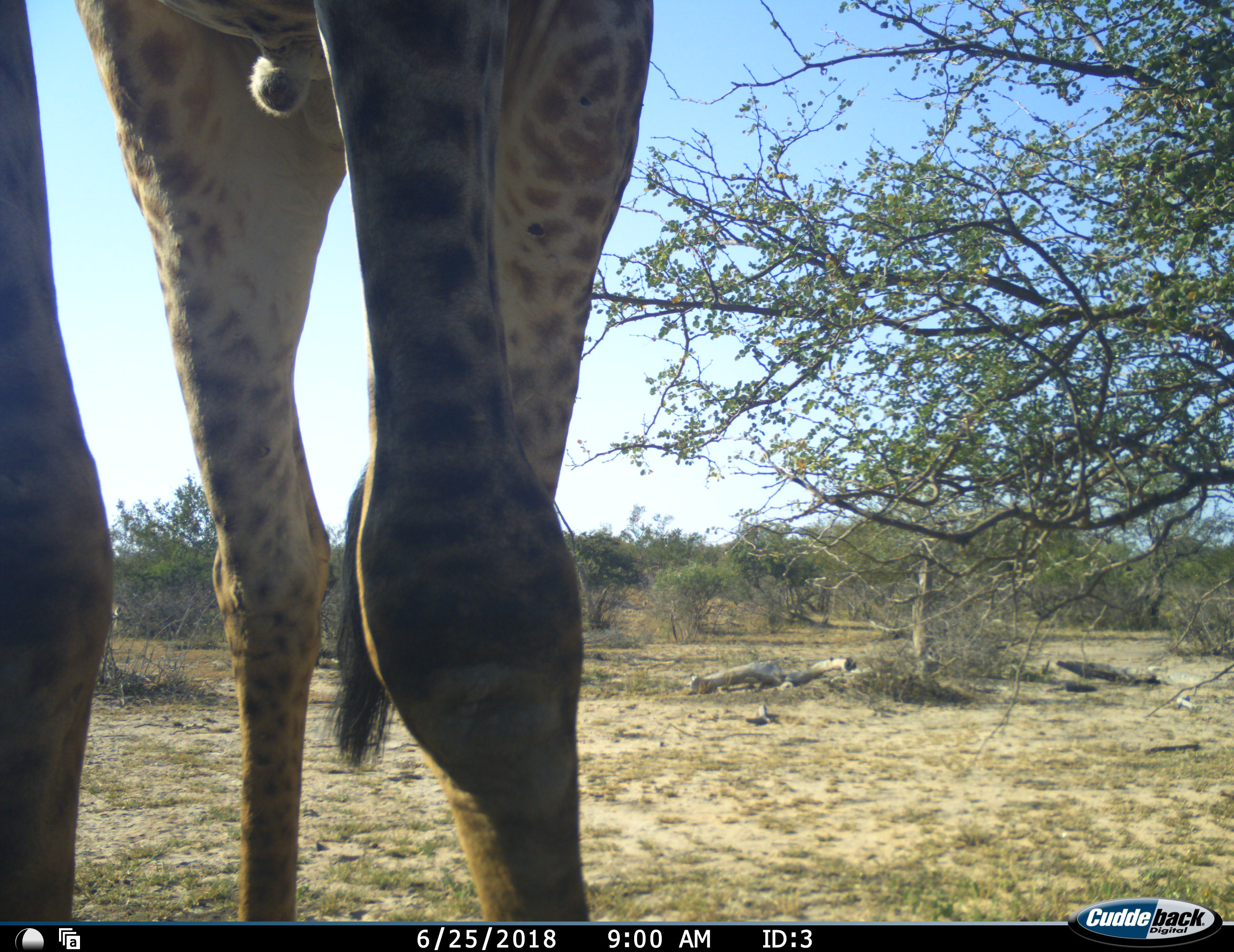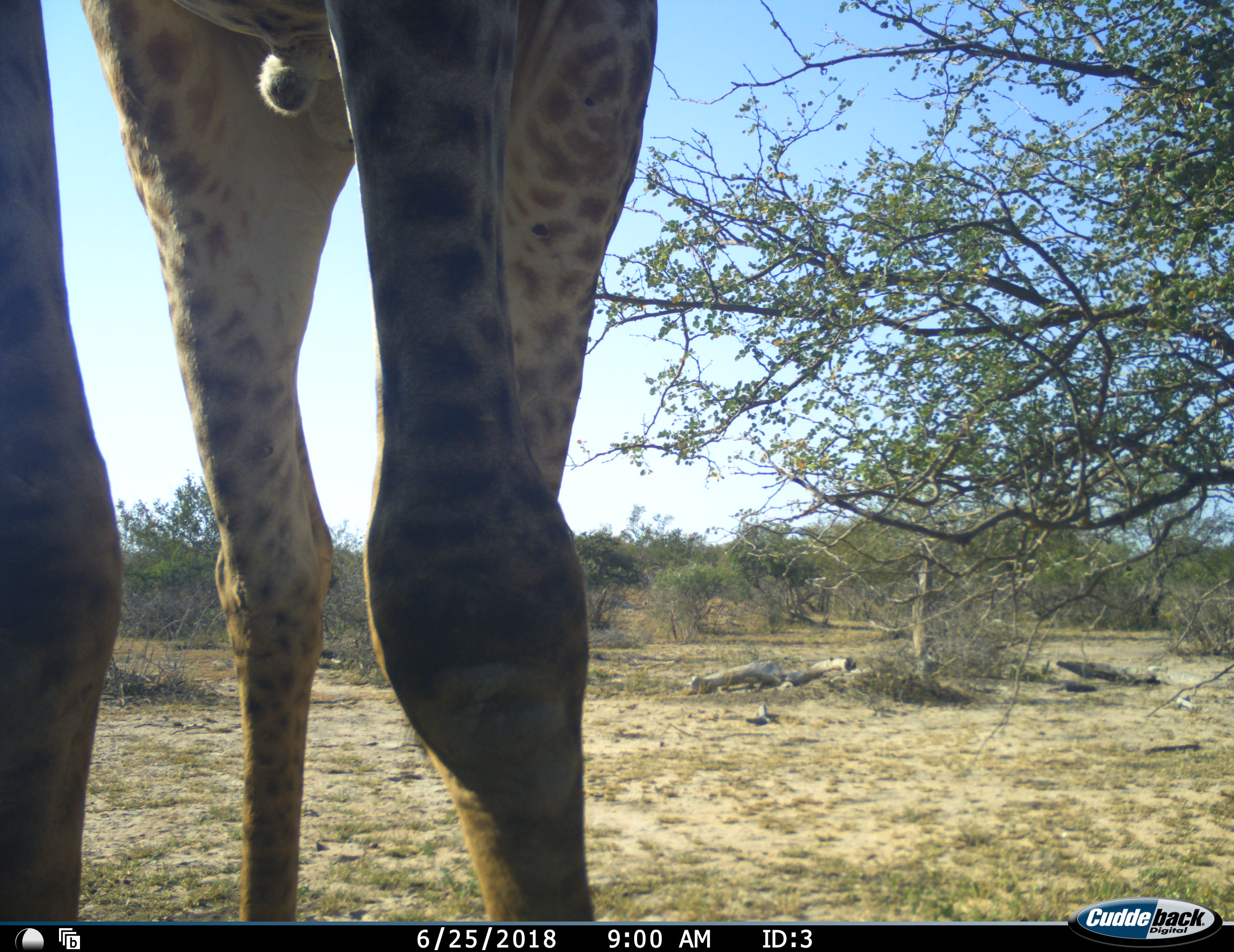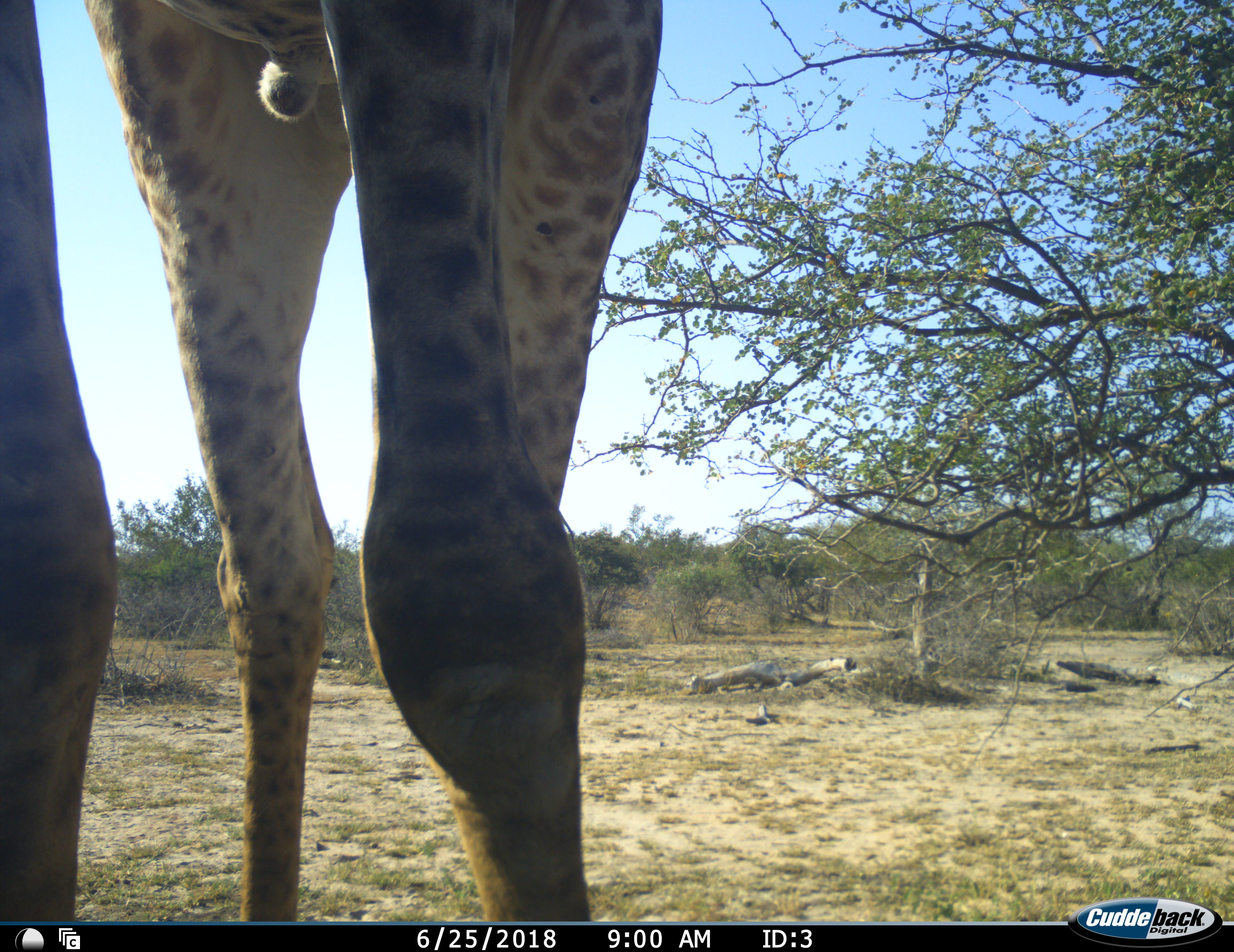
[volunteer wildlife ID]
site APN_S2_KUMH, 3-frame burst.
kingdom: Animalia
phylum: Chordata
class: Mammalia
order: Artiodactyla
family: Giraffidae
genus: Giraffa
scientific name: Giraffa camelopardalis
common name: giraffe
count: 1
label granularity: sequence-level